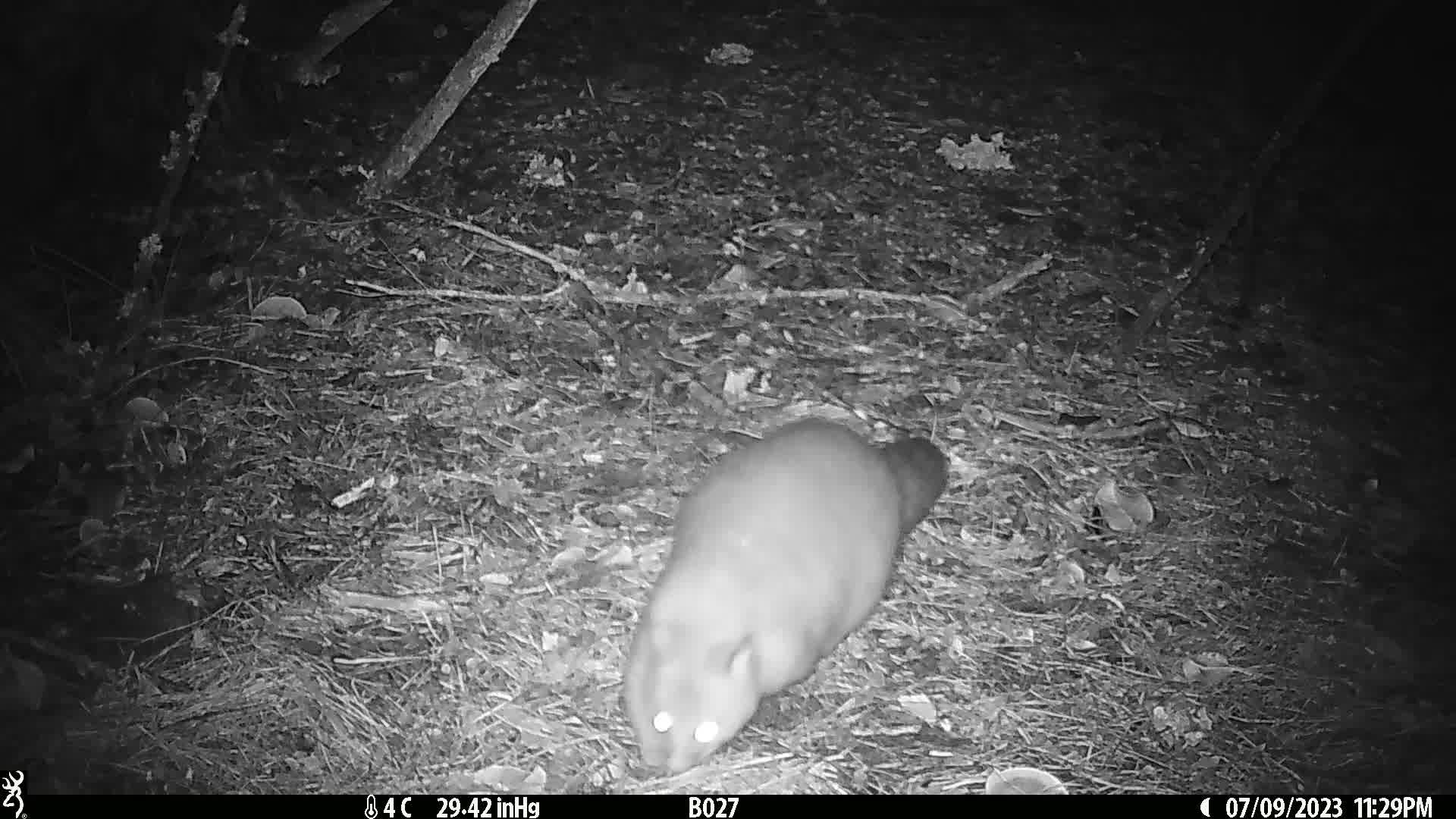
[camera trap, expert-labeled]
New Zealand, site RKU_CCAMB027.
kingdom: Animalia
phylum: Chordata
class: Mammalia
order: Diprotodontia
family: Phalangeridae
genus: Trichosurus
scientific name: Trichosurus vulpecula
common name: common brushtail possum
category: possum